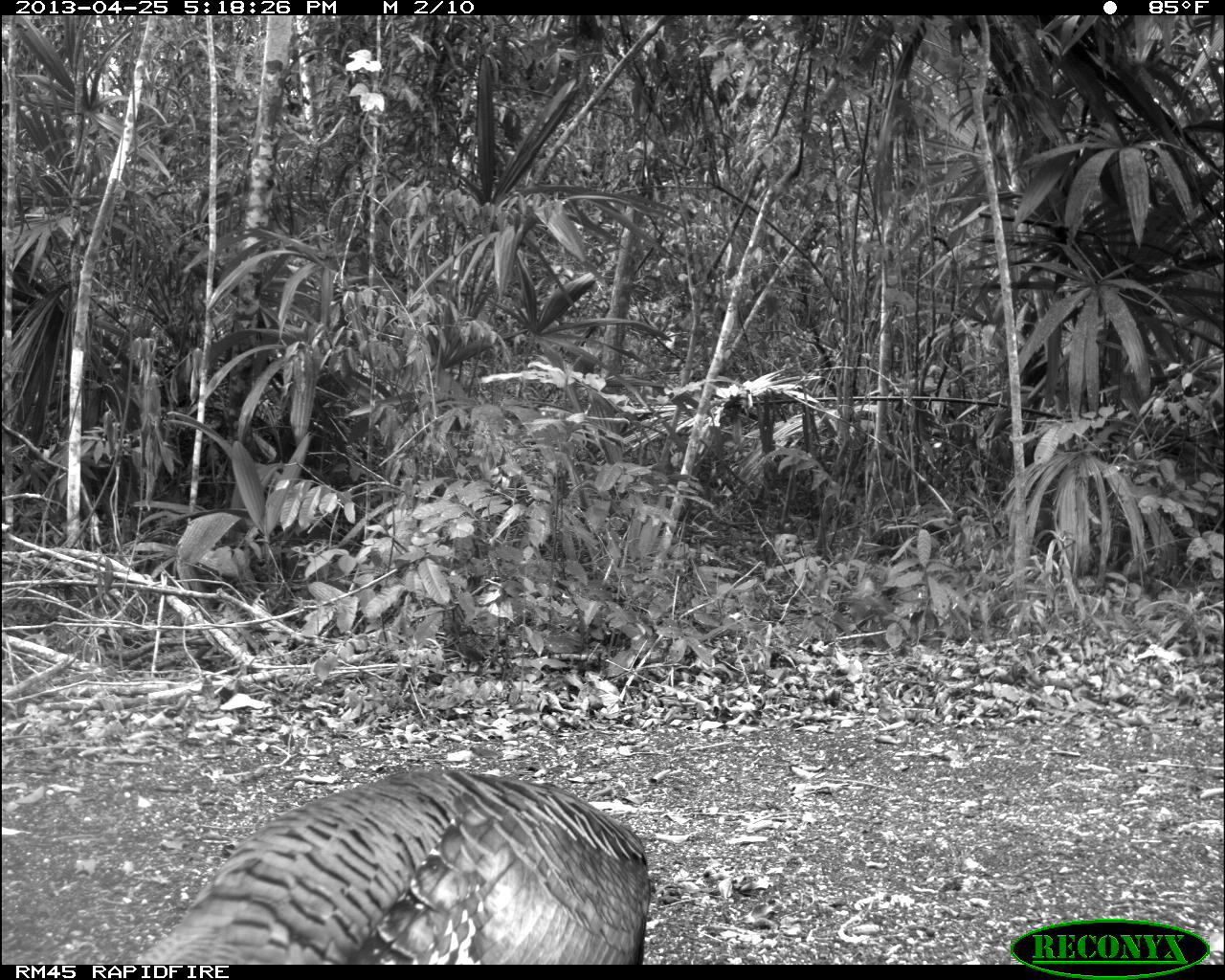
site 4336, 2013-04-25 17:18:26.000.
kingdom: Animalia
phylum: Chordata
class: Aves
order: Galliformes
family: Phasianidae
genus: Meleagris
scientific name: Meleagris ocellata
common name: ocellated turkey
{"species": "Meleagris ocellata (ocellated turkey)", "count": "1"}